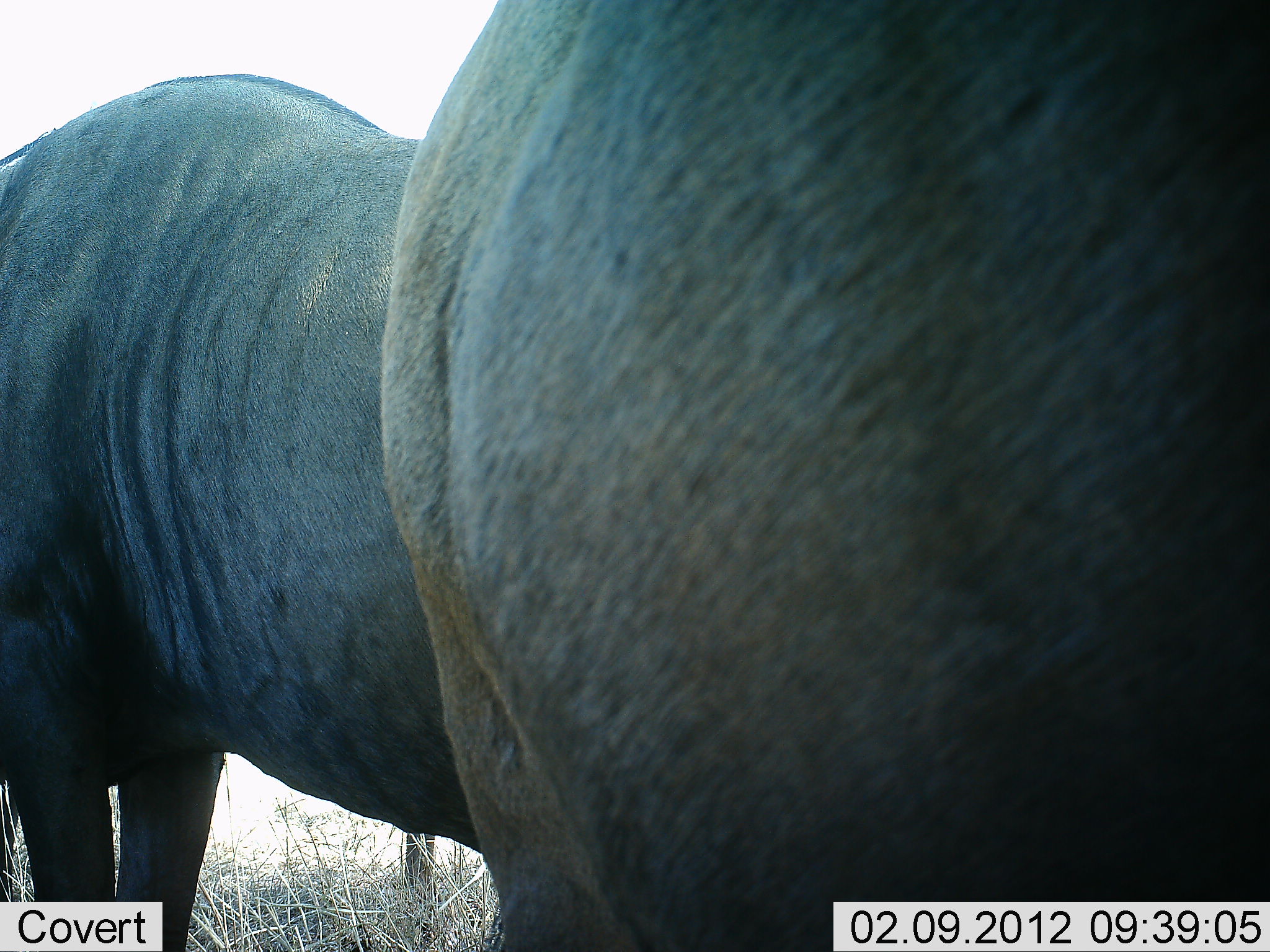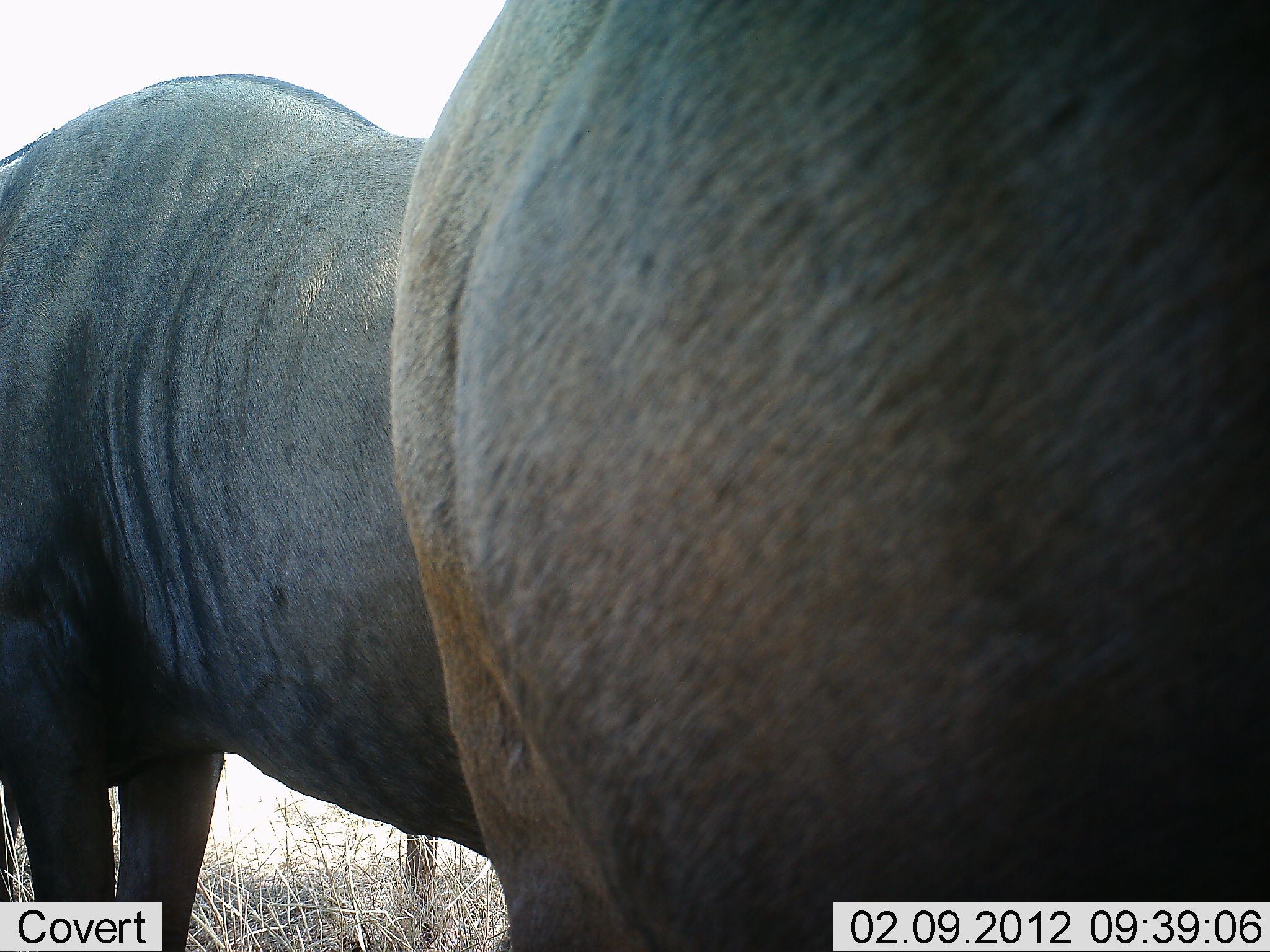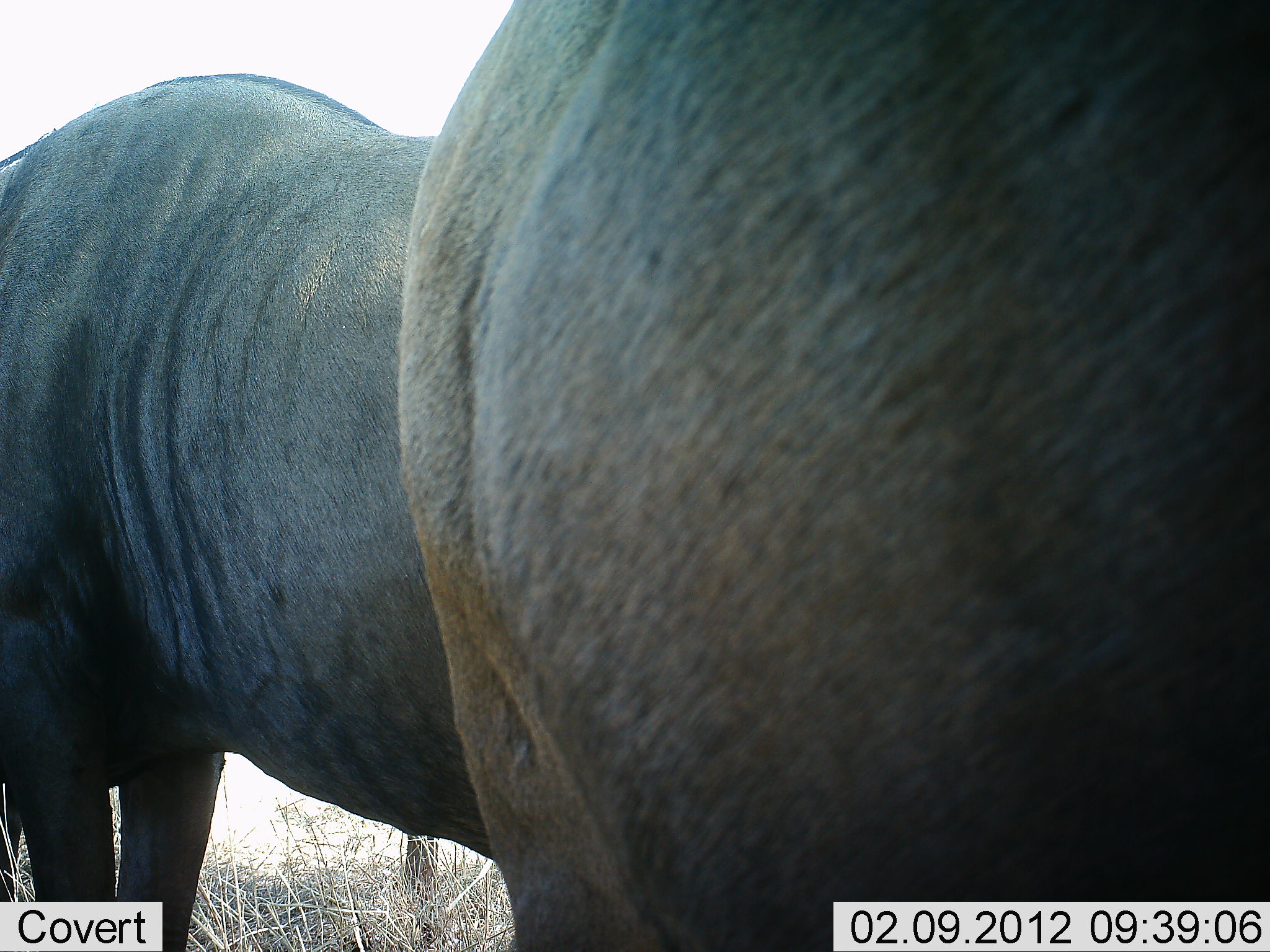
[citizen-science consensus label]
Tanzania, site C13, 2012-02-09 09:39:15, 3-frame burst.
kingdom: Animalia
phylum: Chordata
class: Mammalia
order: Artiodactyla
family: Bovidae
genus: Connochaetes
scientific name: Connochaetes taurinus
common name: blue wildebeest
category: wildebeest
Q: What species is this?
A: Wildebeest (blue wildebeest) (Connochaetes taurinus).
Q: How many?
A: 2.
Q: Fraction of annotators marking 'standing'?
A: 89%.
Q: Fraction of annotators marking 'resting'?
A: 5%.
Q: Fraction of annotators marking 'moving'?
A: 5%.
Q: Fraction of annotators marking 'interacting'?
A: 0%.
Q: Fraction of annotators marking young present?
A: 0%.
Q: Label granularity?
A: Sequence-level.